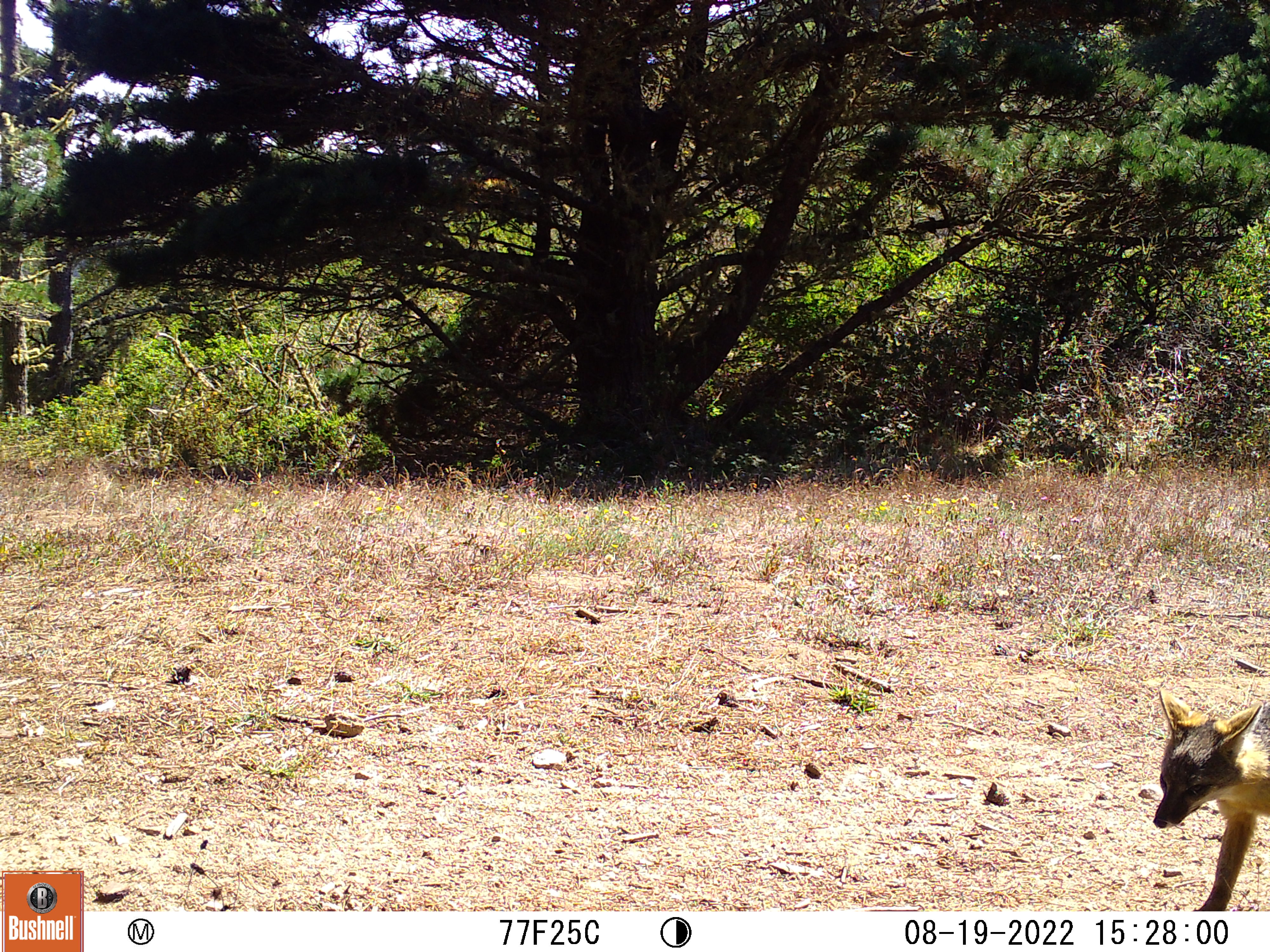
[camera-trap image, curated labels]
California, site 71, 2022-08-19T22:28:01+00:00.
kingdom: Animalia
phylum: Chordata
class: Mammalia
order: Carnivora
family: Canidae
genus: Urocyon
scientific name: Urocyon cinereoargenteus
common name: gray fox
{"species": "gray fox (Urocyon cinereoargenteus)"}